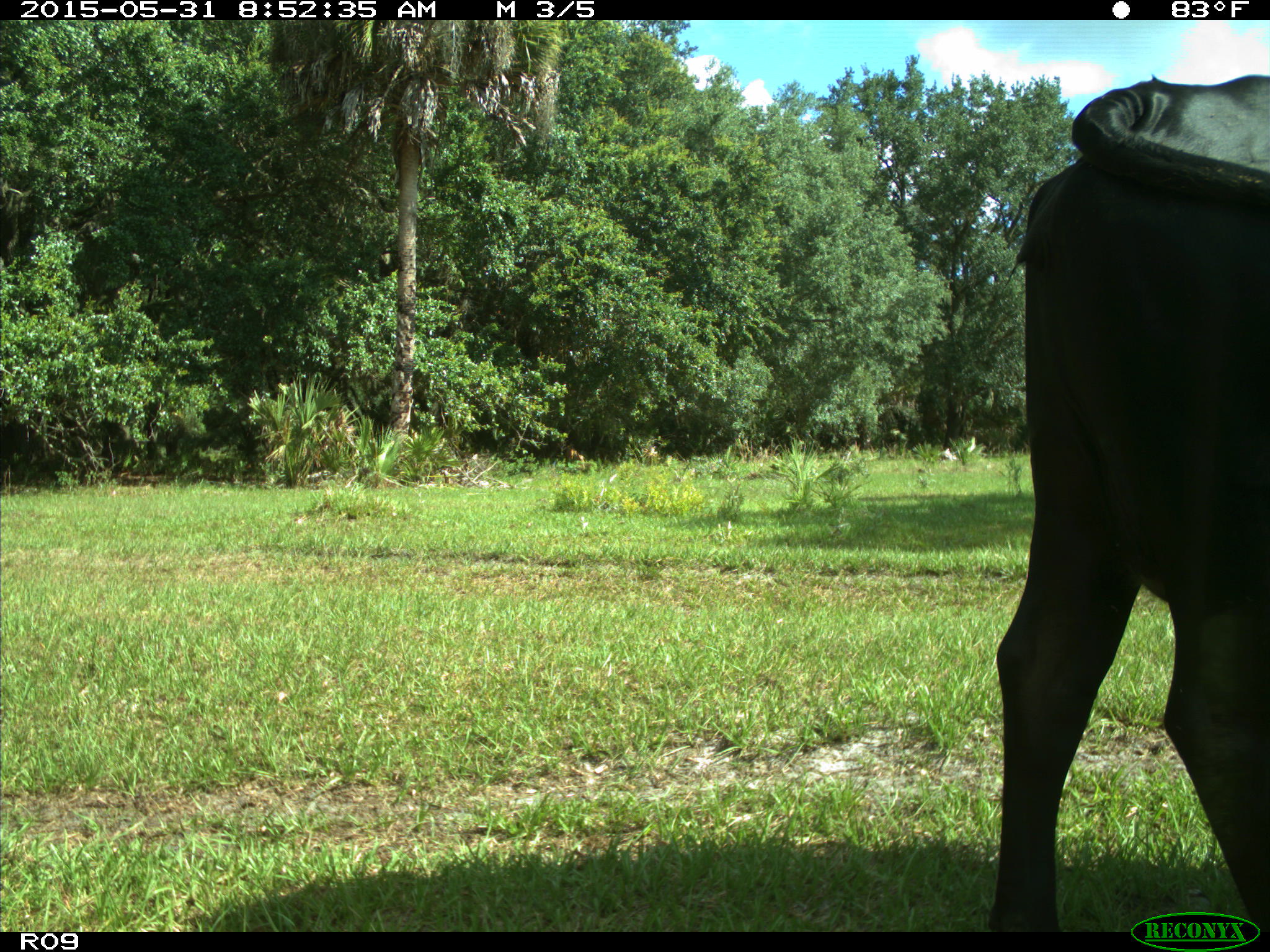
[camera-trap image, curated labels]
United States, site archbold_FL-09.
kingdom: Animalia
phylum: Chordata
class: Mammalia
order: Artiodactyla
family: Bovidae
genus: Bos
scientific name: Bos taurus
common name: domestic cow